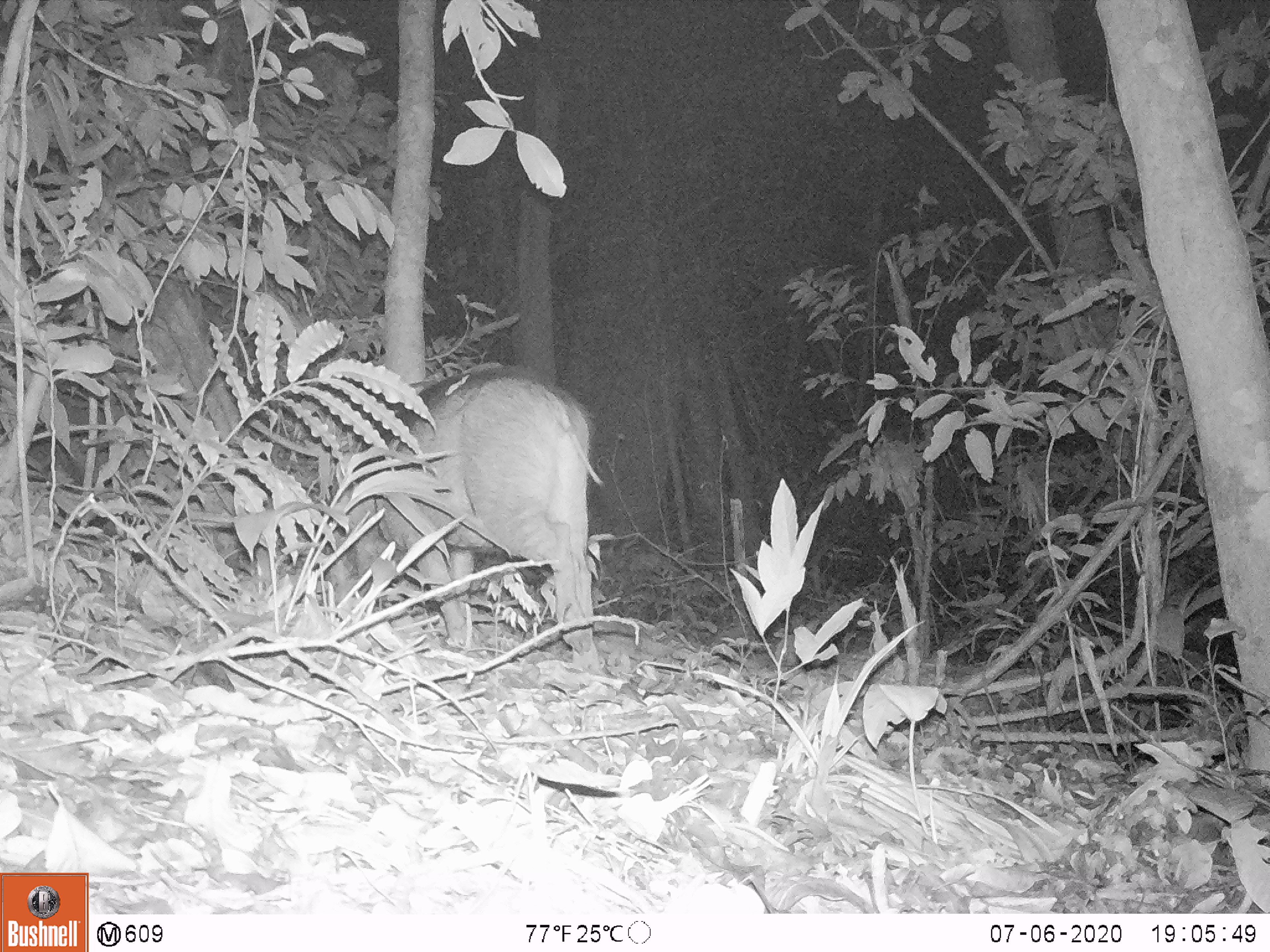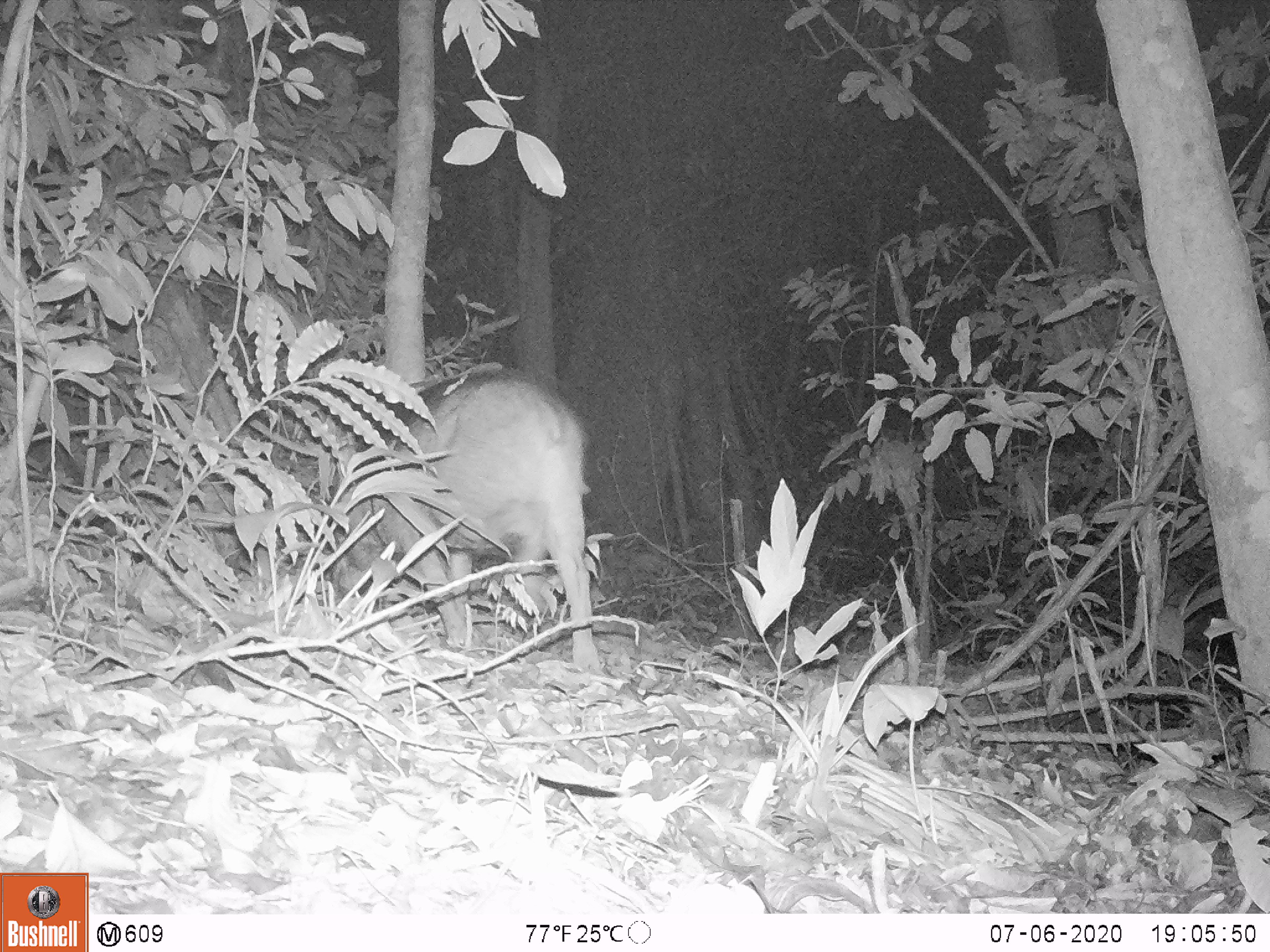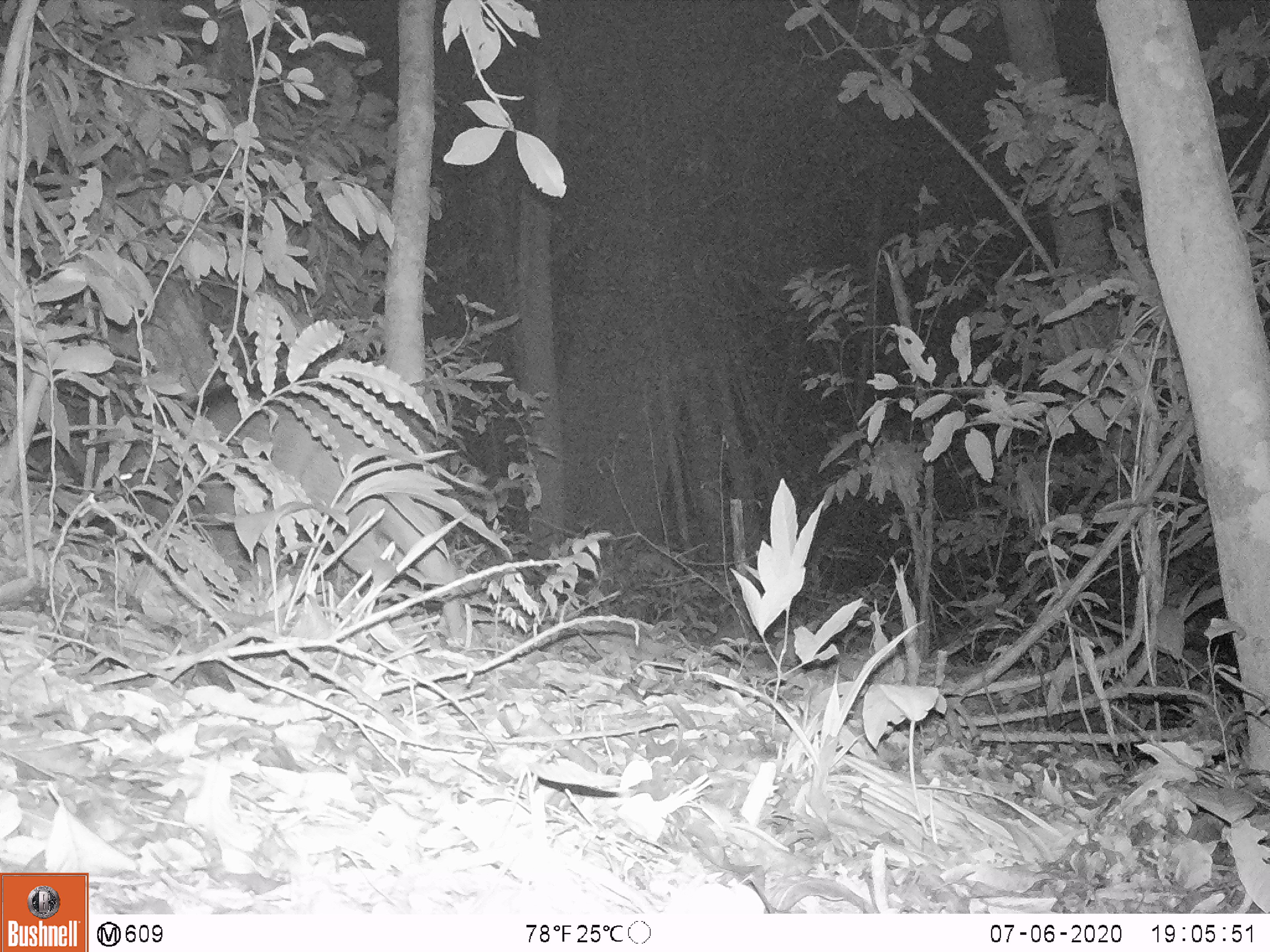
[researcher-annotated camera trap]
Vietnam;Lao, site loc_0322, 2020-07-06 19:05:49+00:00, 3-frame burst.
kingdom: Animalia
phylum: Chordata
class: Mammalia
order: Artiodactyla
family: Suidae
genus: Sus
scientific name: Sus scrofa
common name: eurasian wild pig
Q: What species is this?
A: Eurasian wild pig (Sus scrofa).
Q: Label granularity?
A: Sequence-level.